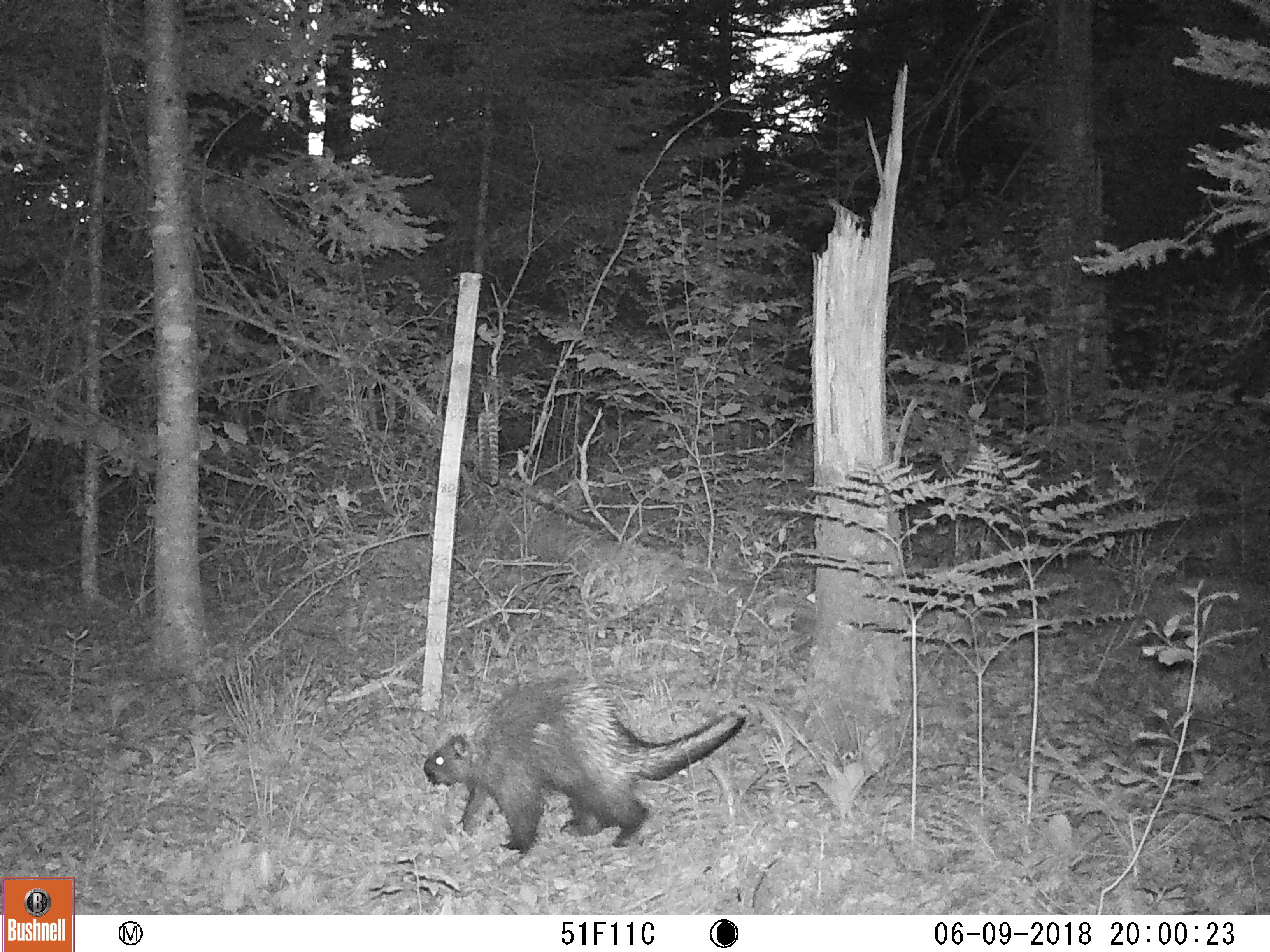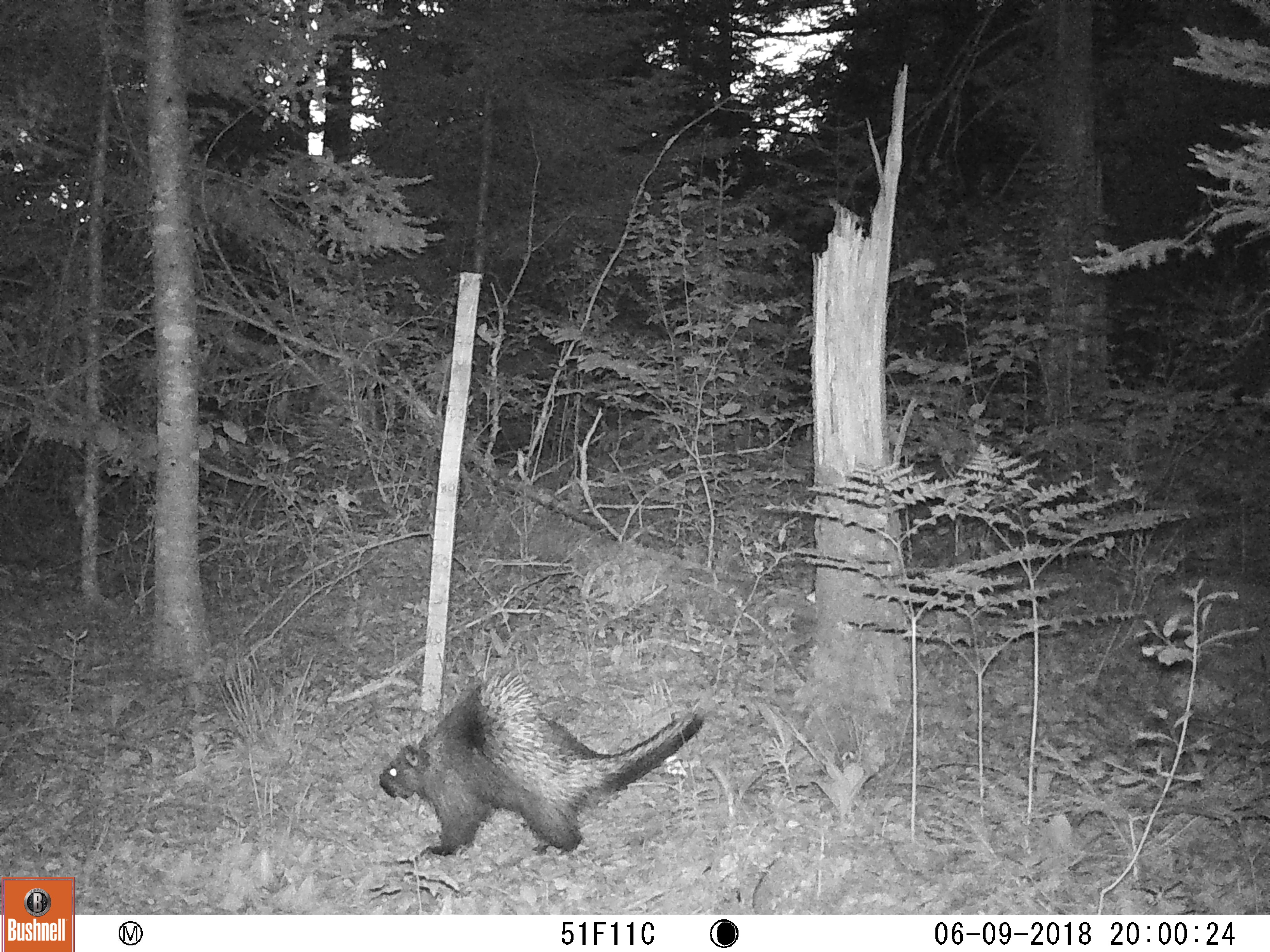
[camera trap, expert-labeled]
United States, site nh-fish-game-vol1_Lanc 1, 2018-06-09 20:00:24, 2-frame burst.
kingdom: Animalia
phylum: Chordata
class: Mammalia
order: Rodentia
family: Erethizontidae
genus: Erethizon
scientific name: Erethizon dorsatum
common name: porcupine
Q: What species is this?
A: Porcupine (Erethizon dorsatum).